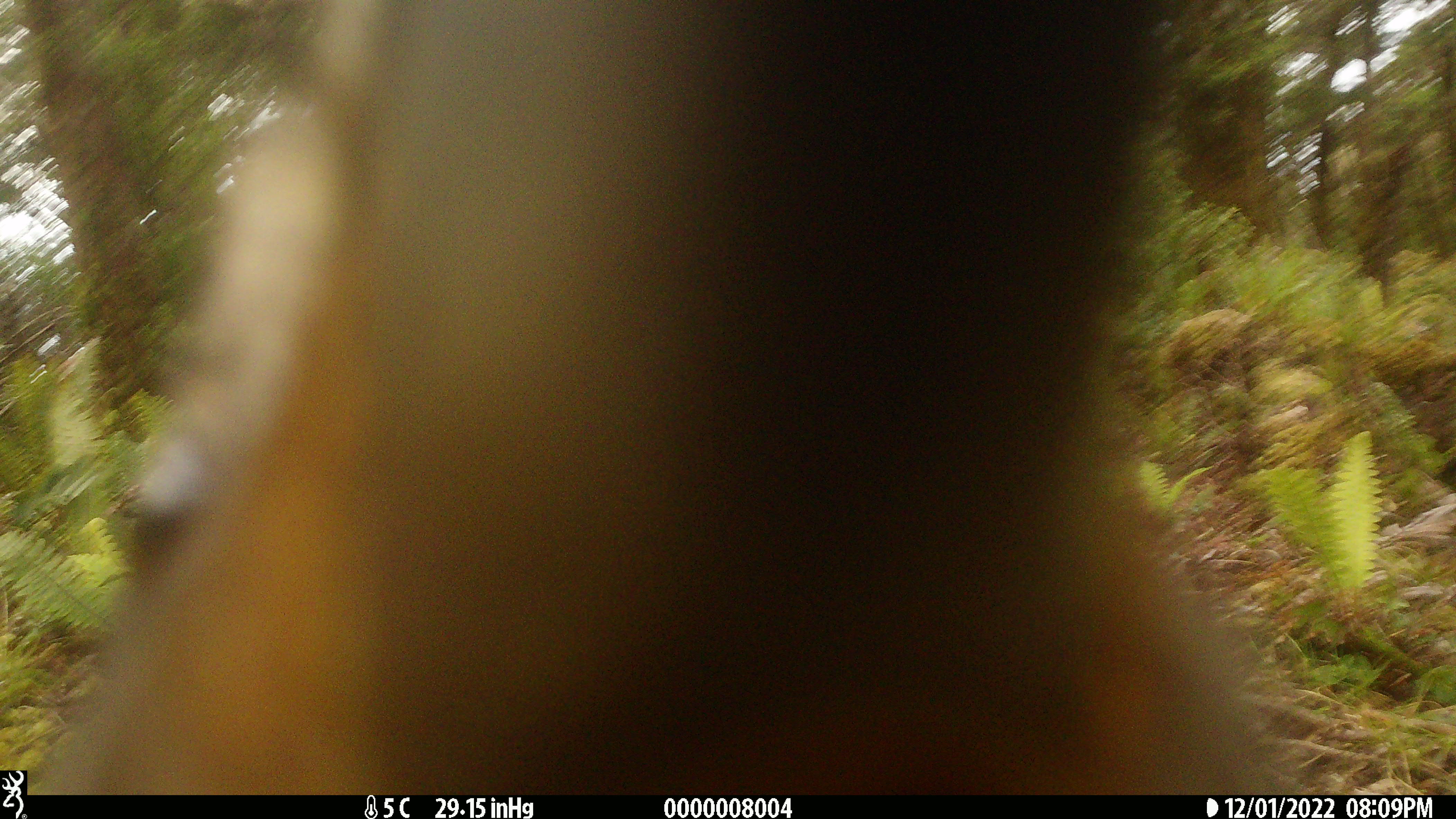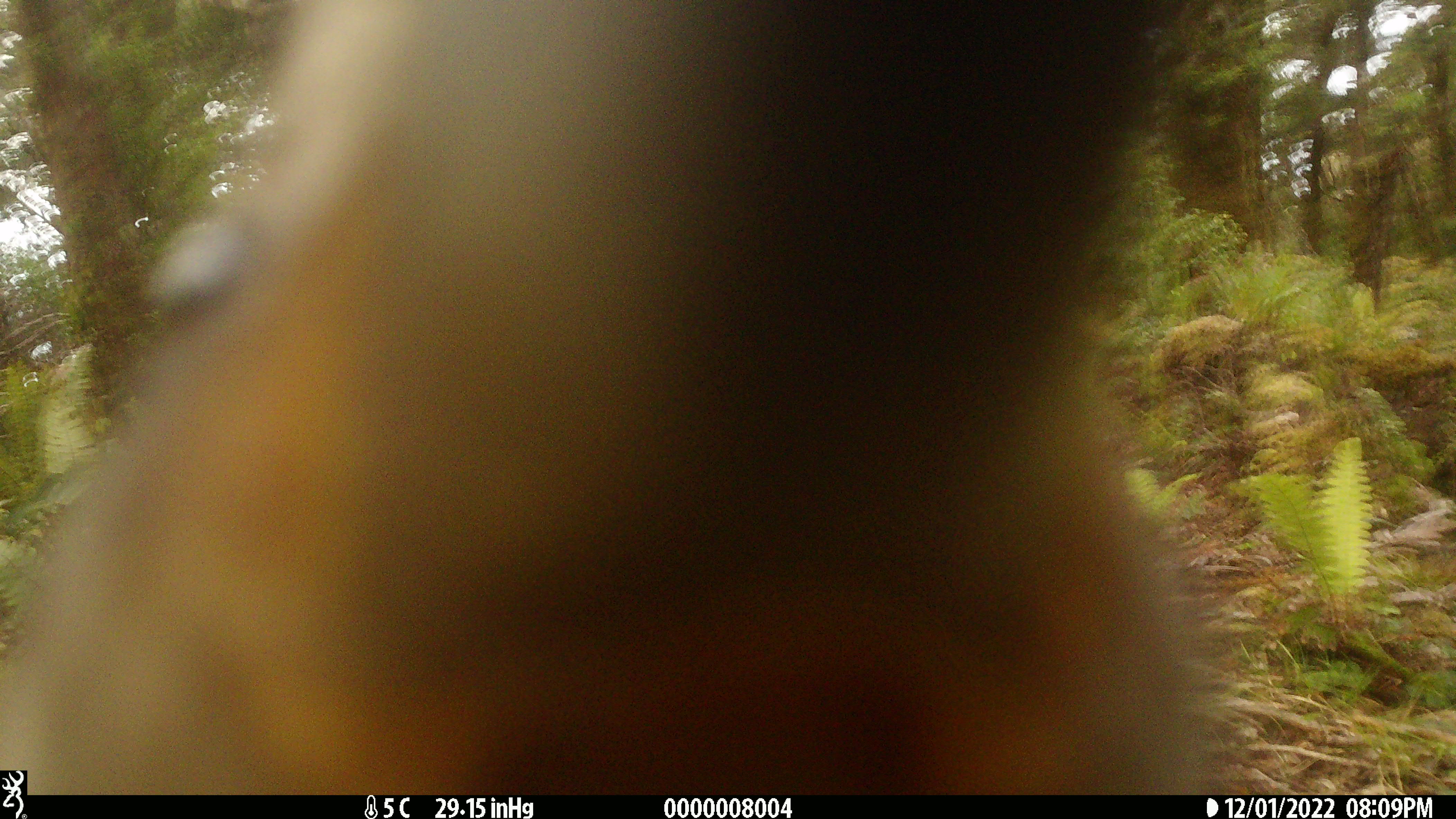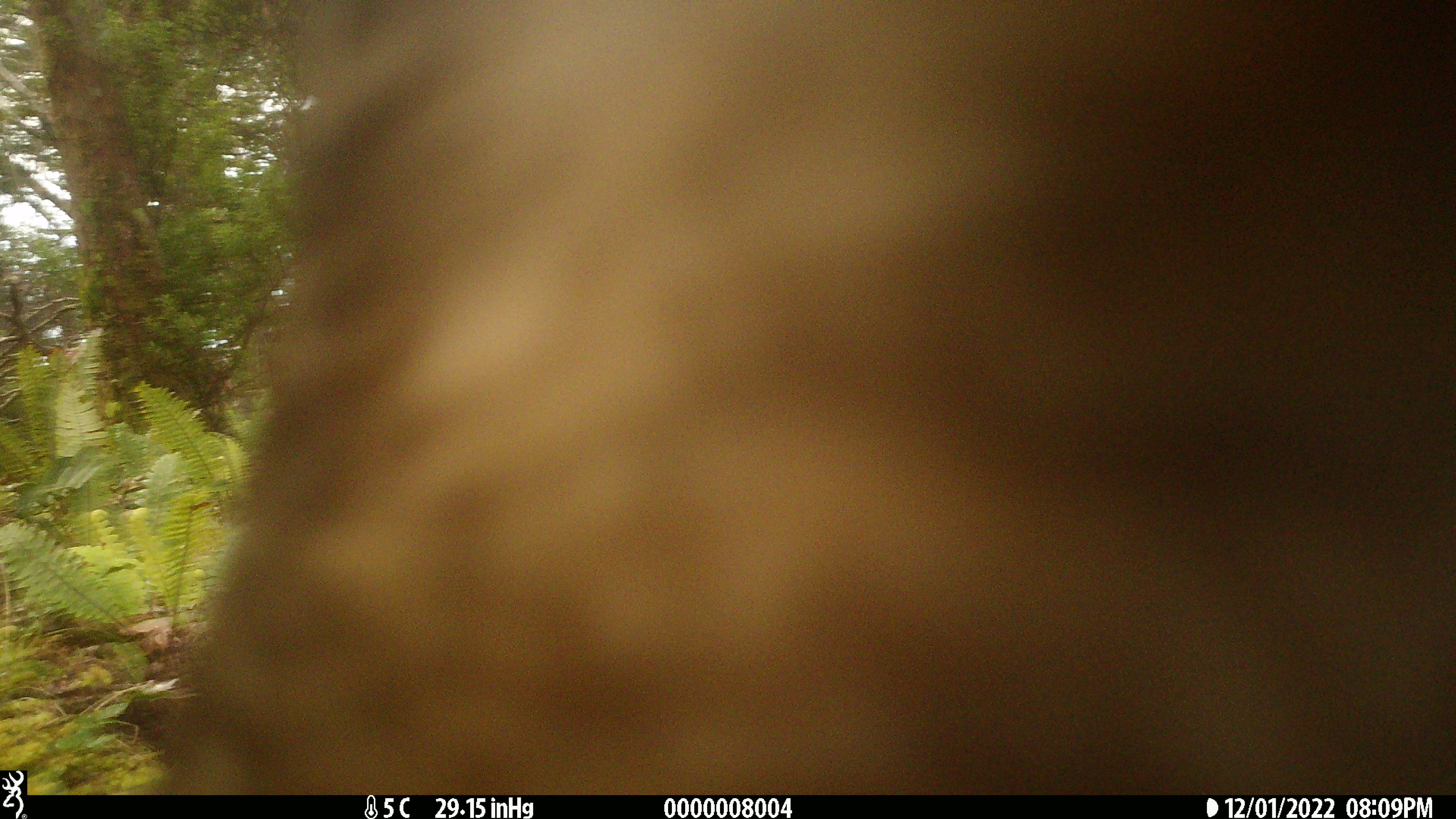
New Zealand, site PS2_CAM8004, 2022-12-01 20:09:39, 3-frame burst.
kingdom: Animalia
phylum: Chordata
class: Aves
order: Psittaciformes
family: Strigopidae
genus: Nestor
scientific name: Nestor notabilis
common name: kea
Kea (Nestor notabilis).